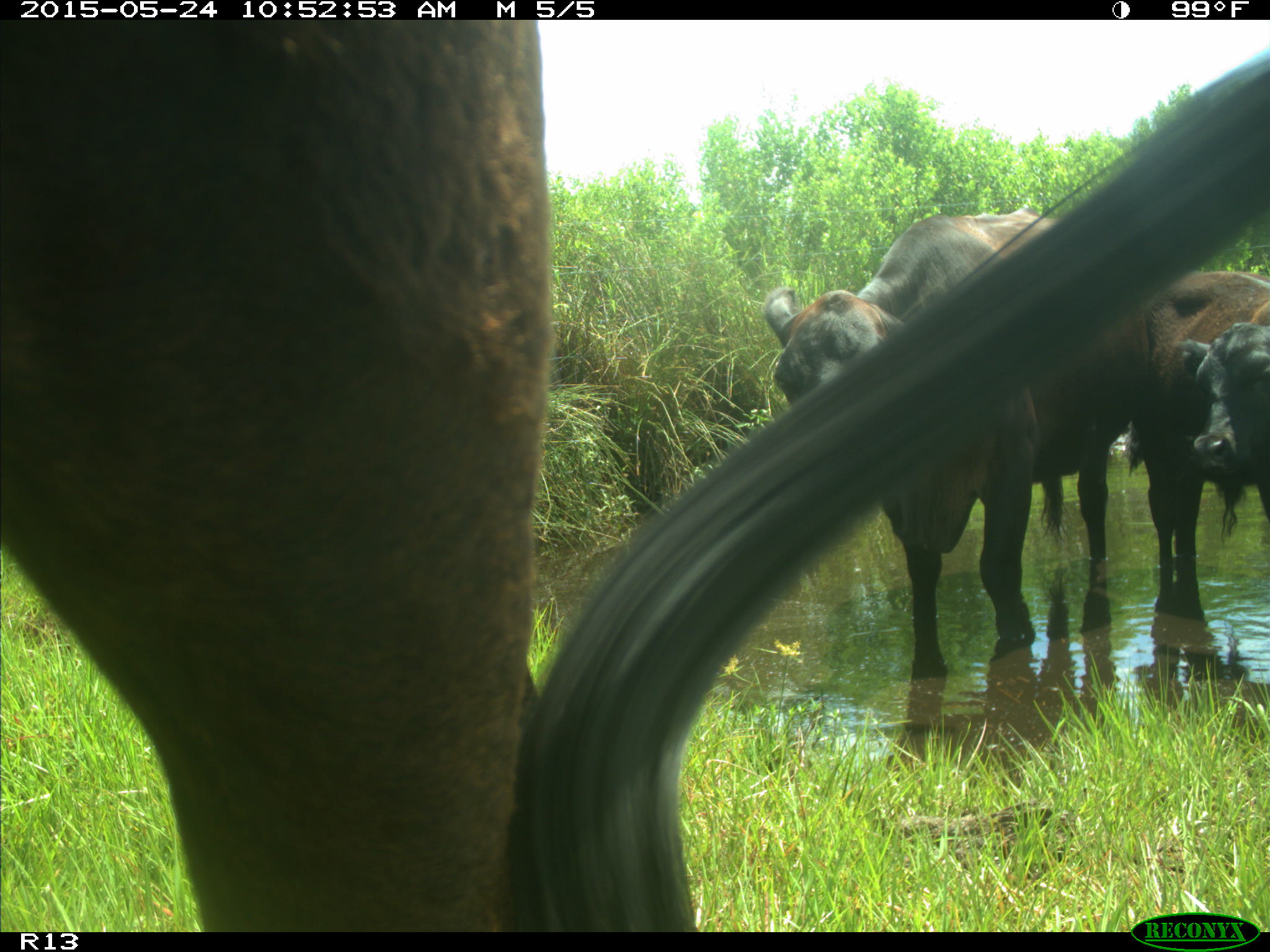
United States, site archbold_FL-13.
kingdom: Animalia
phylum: Chordata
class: Mammalia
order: Artiodactyla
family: Bovidae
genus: Bos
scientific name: Bos taurus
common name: domestic cow